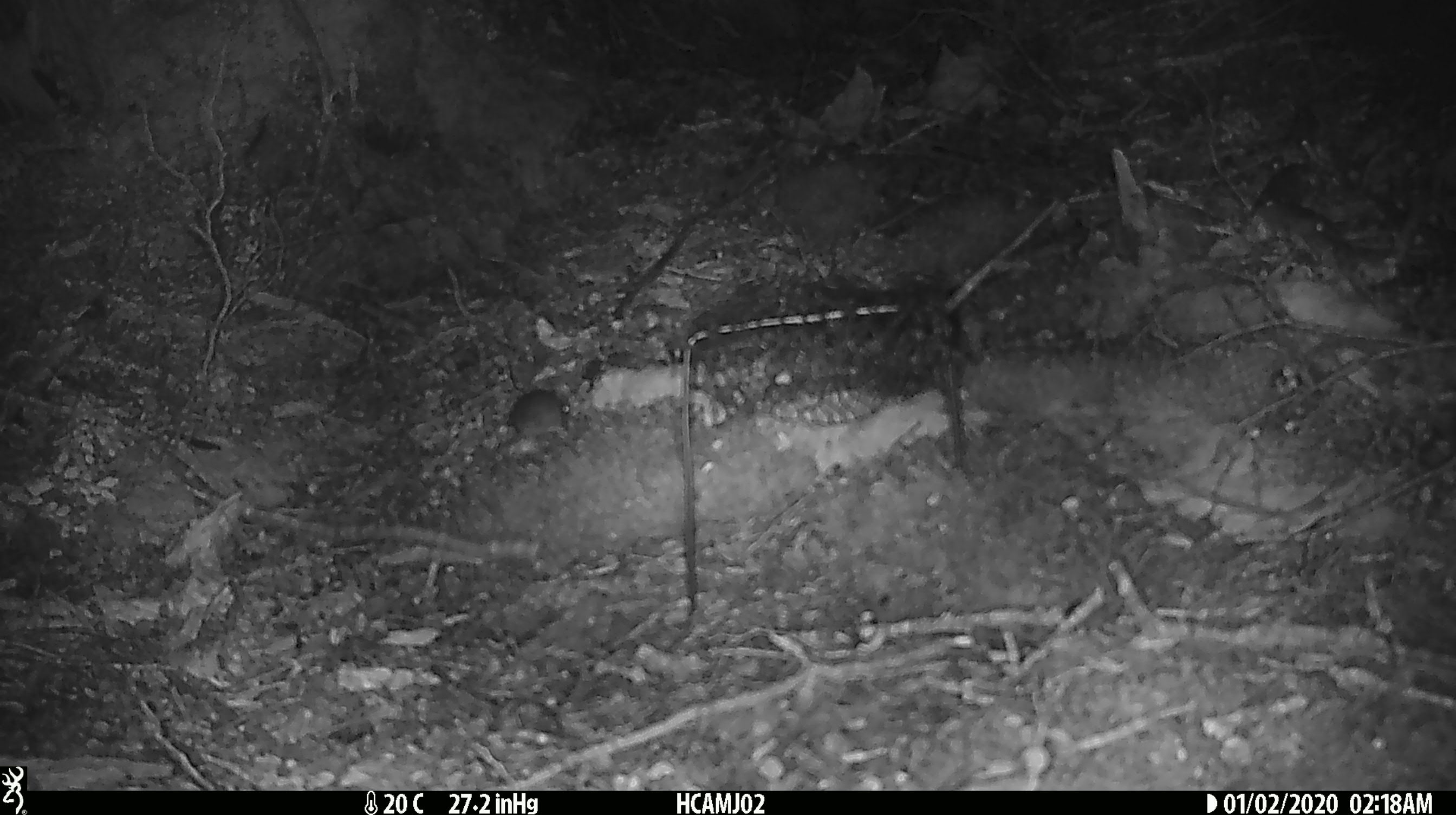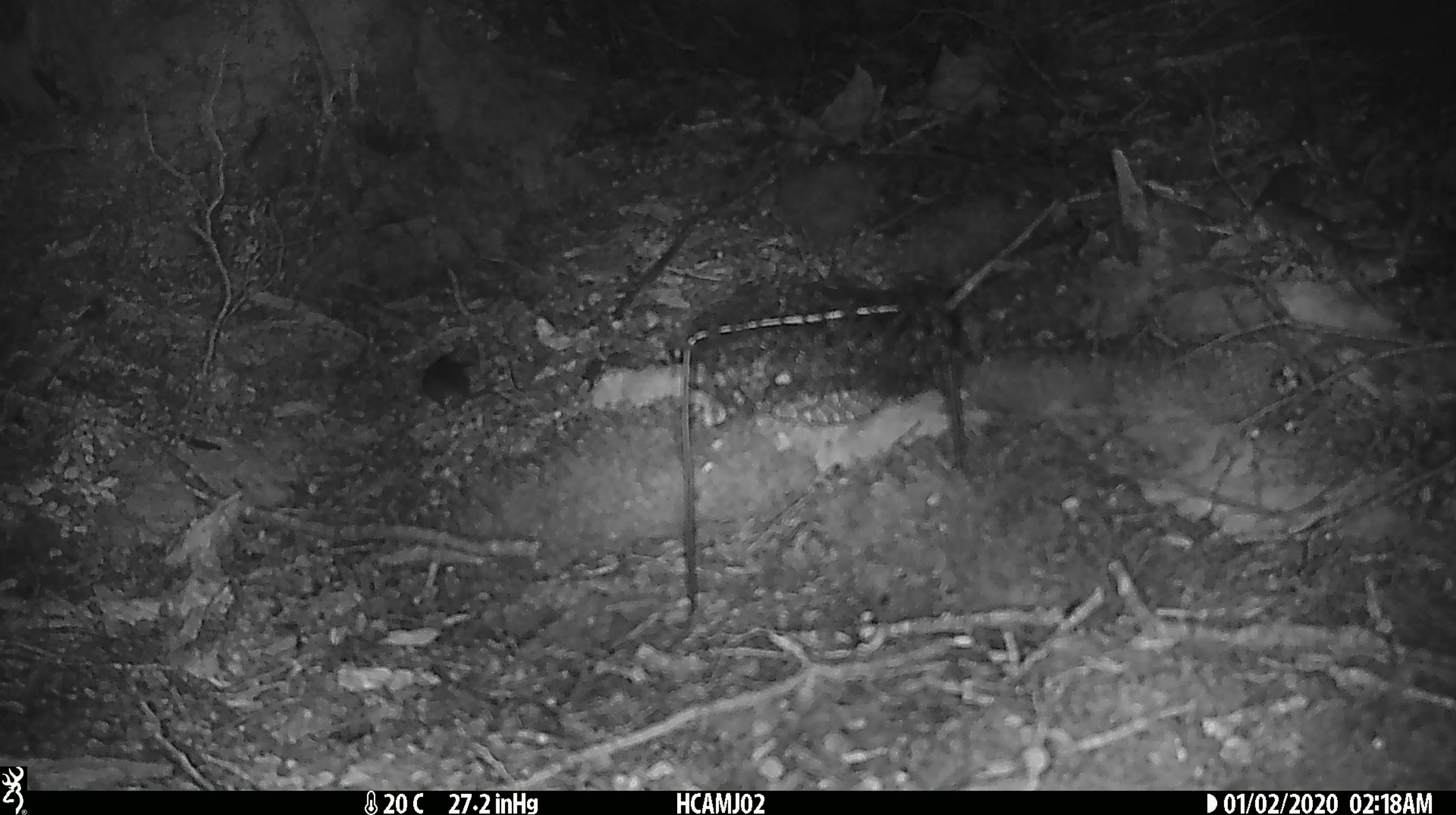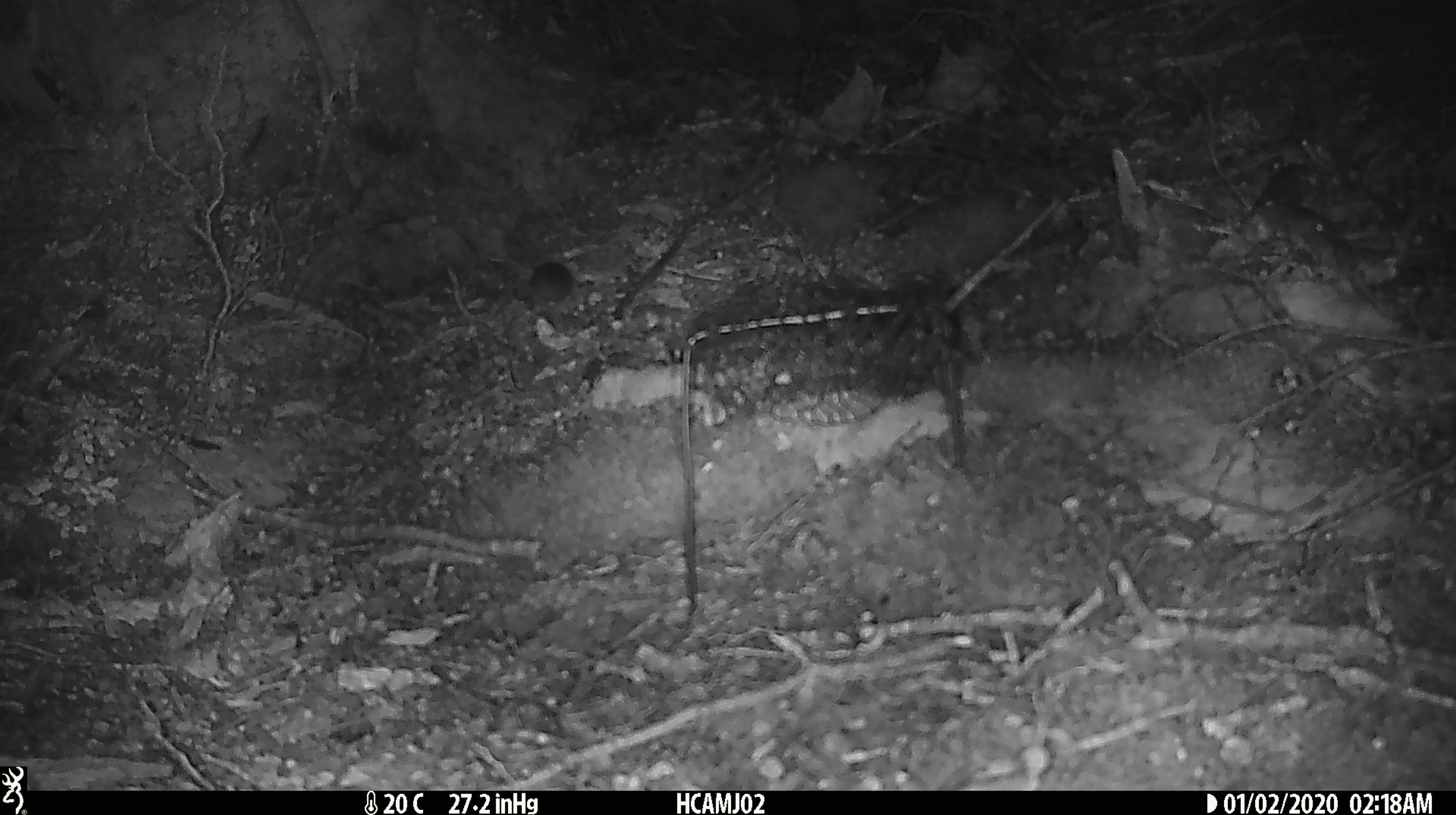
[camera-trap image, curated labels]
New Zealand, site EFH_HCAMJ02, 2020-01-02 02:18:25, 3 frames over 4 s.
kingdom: Animalia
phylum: Chordata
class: Mammalia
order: Rodentia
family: Muridae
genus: Mus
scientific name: Mus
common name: mouse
Mouse (Mus).